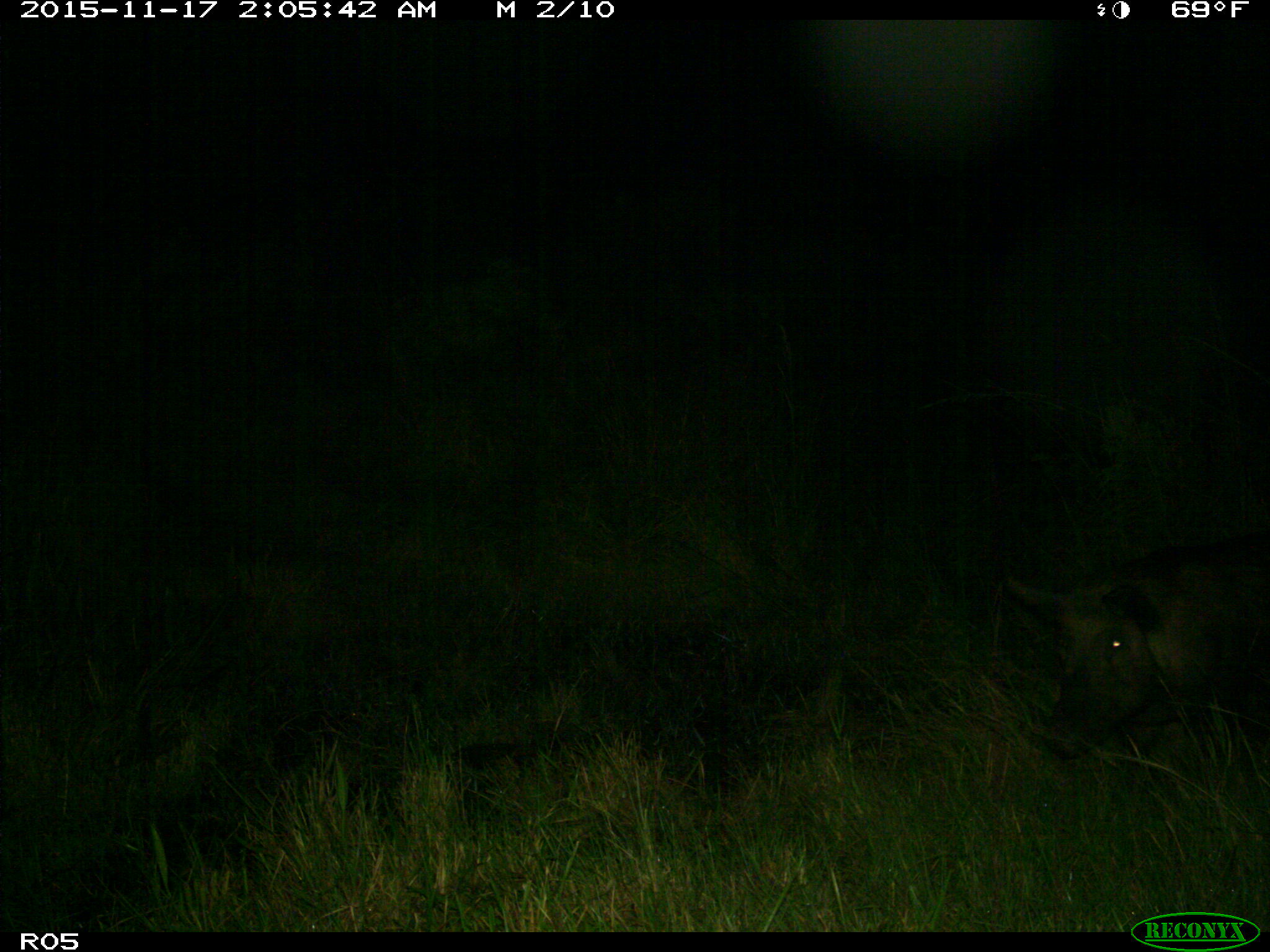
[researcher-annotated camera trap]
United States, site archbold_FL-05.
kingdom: Animalia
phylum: Chordata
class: Mammalia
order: Artiodactyla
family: Suidae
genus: Sus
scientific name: Sus scrofa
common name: wild boar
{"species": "Sus scrofa (wild boar)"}